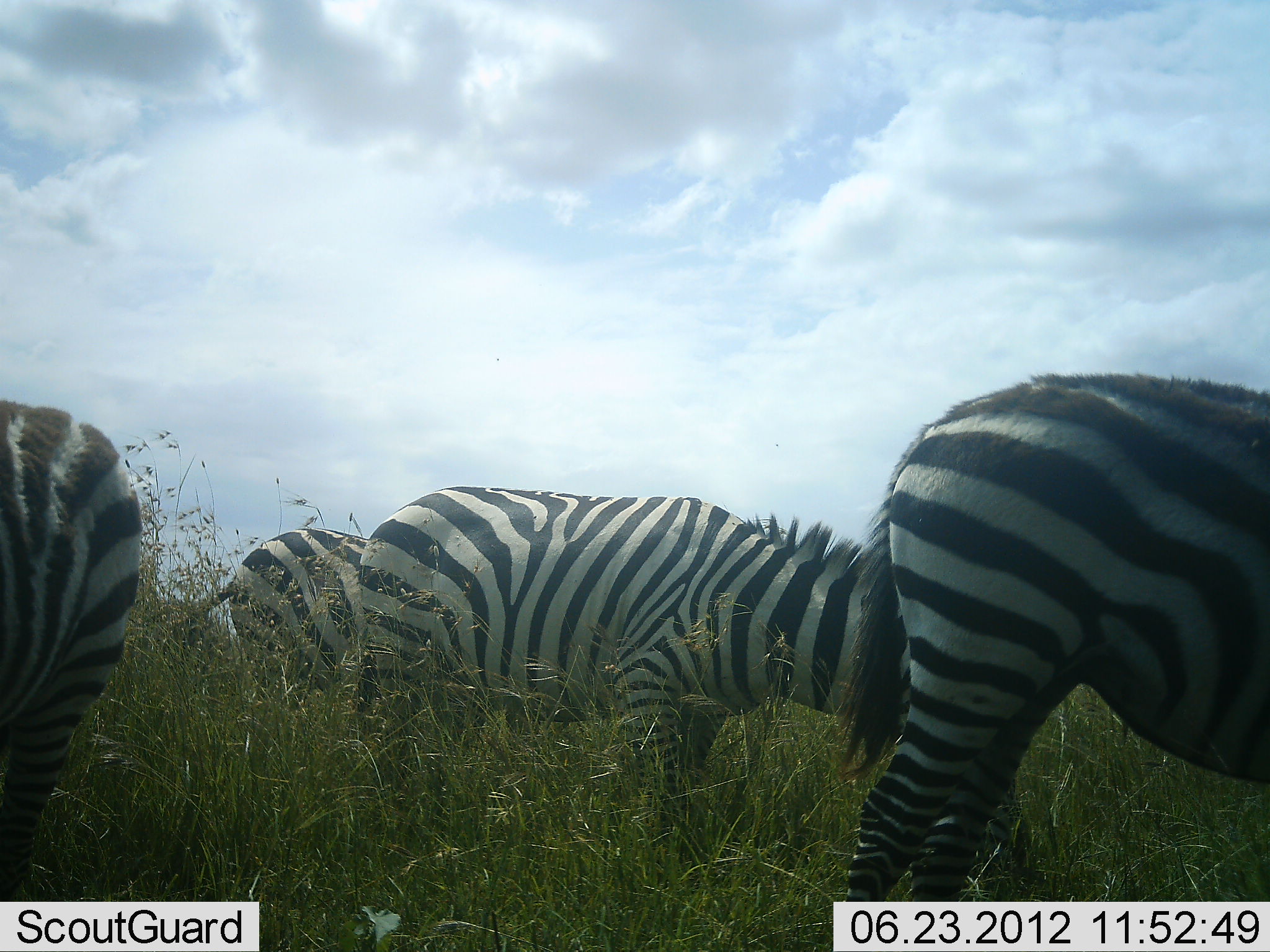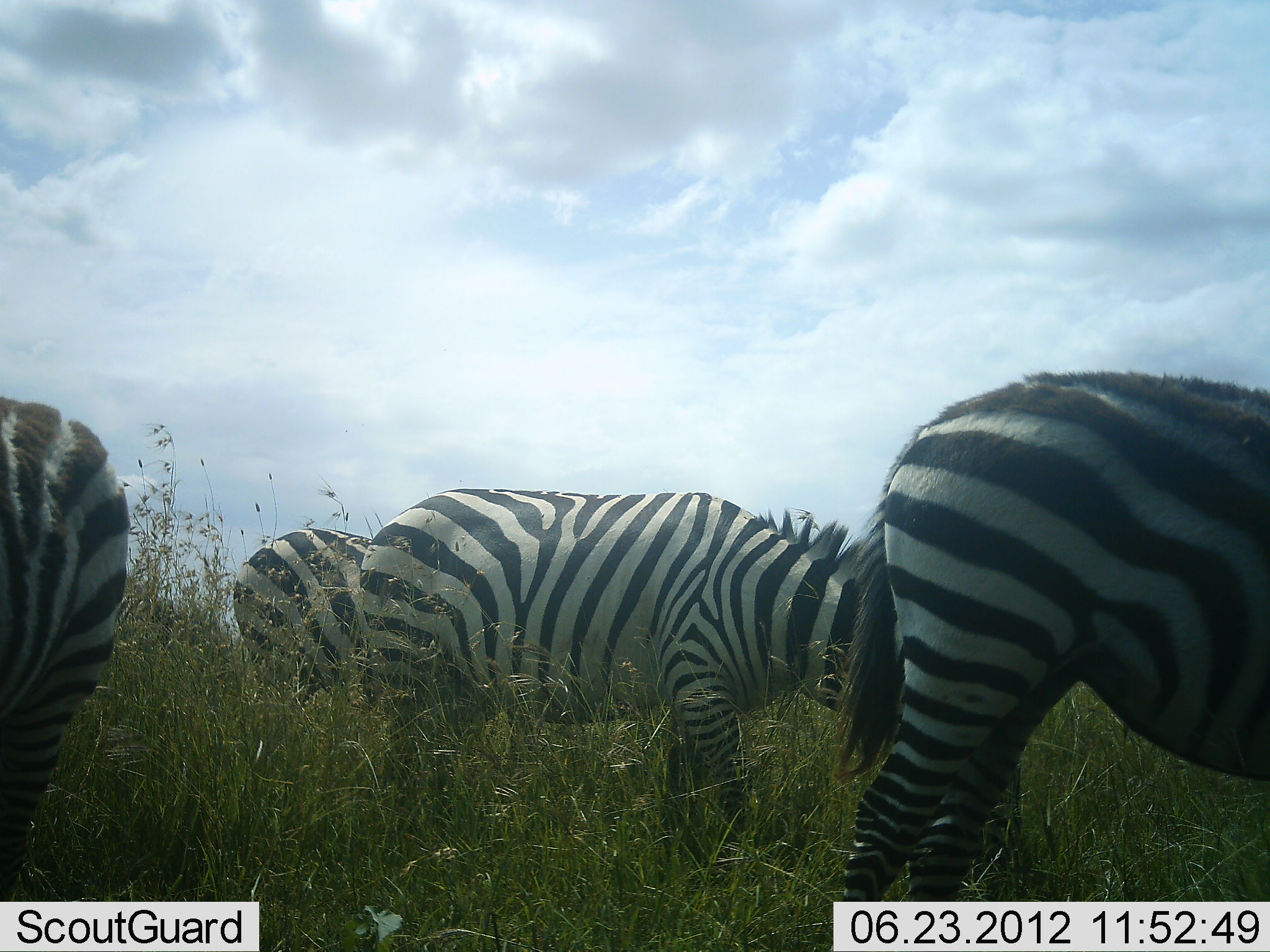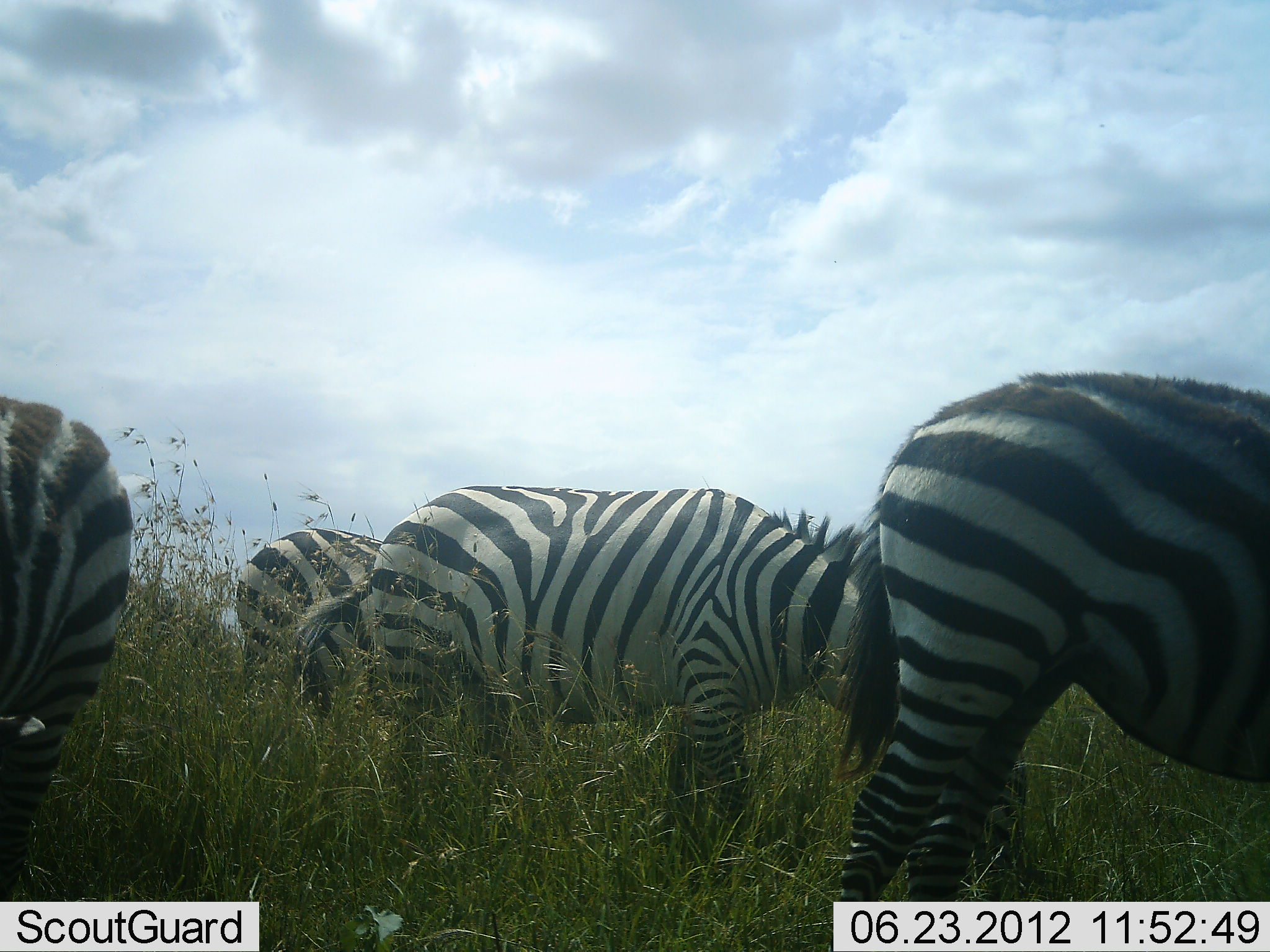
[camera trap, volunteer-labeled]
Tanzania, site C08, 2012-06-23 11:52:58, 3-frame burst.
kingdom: Animalia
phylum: Chordata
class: Mammalia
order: Perissodactyla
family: Equidae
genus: Equus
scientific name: Equus quagga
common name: plains zebra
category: zebra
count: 4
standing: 40%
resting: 0%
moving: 0%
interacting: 0%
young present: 0%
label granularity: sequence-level